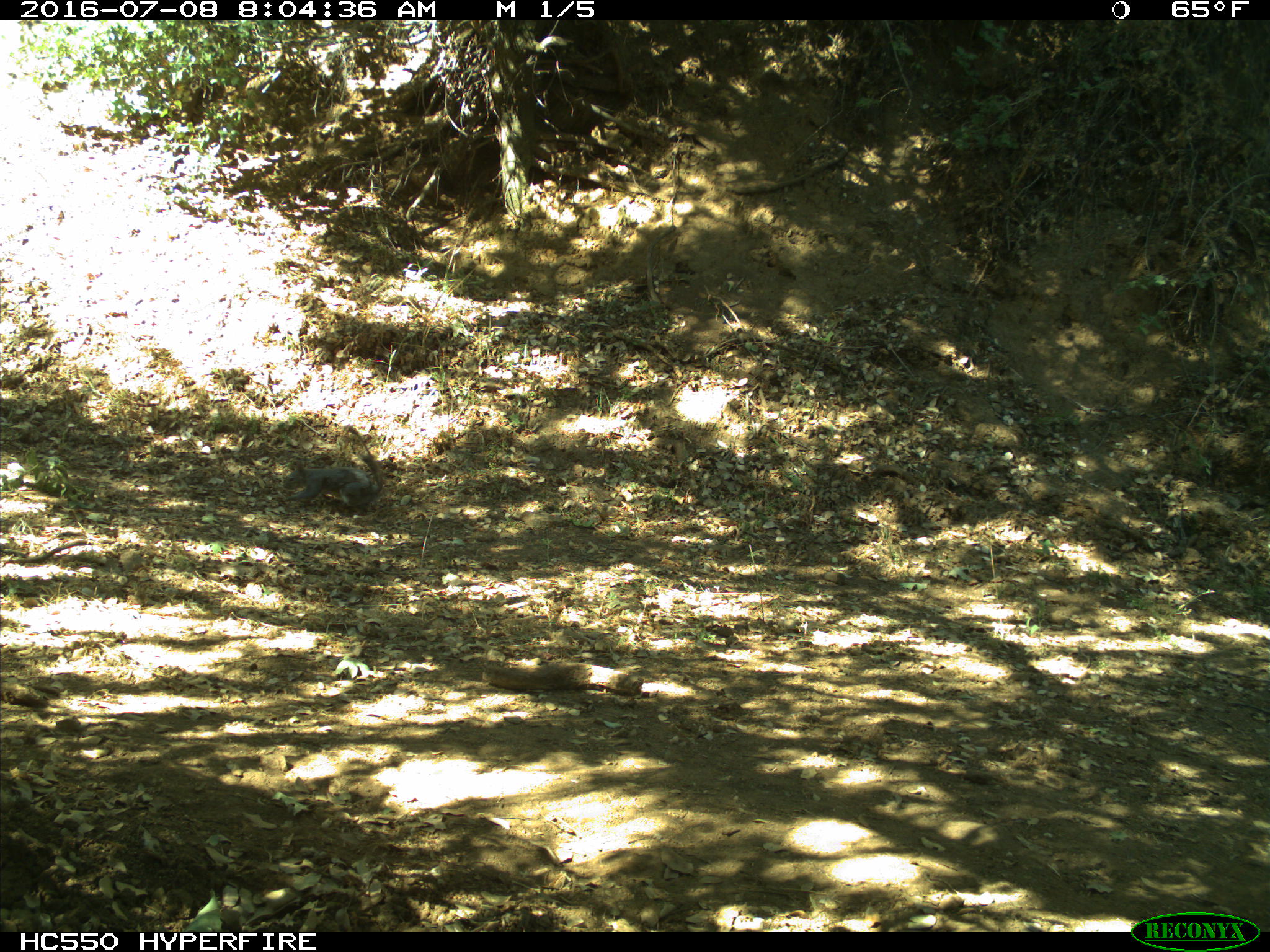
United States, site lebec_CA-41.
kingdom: Animalia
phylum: Chordata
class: Mammalia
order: Rodentia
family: Sciuridae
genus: Sciurus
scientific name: Sciurus carolinensis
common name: eastern gray squirrel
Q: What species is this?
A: Sciurus carolinensis (eastern gray squirrel).